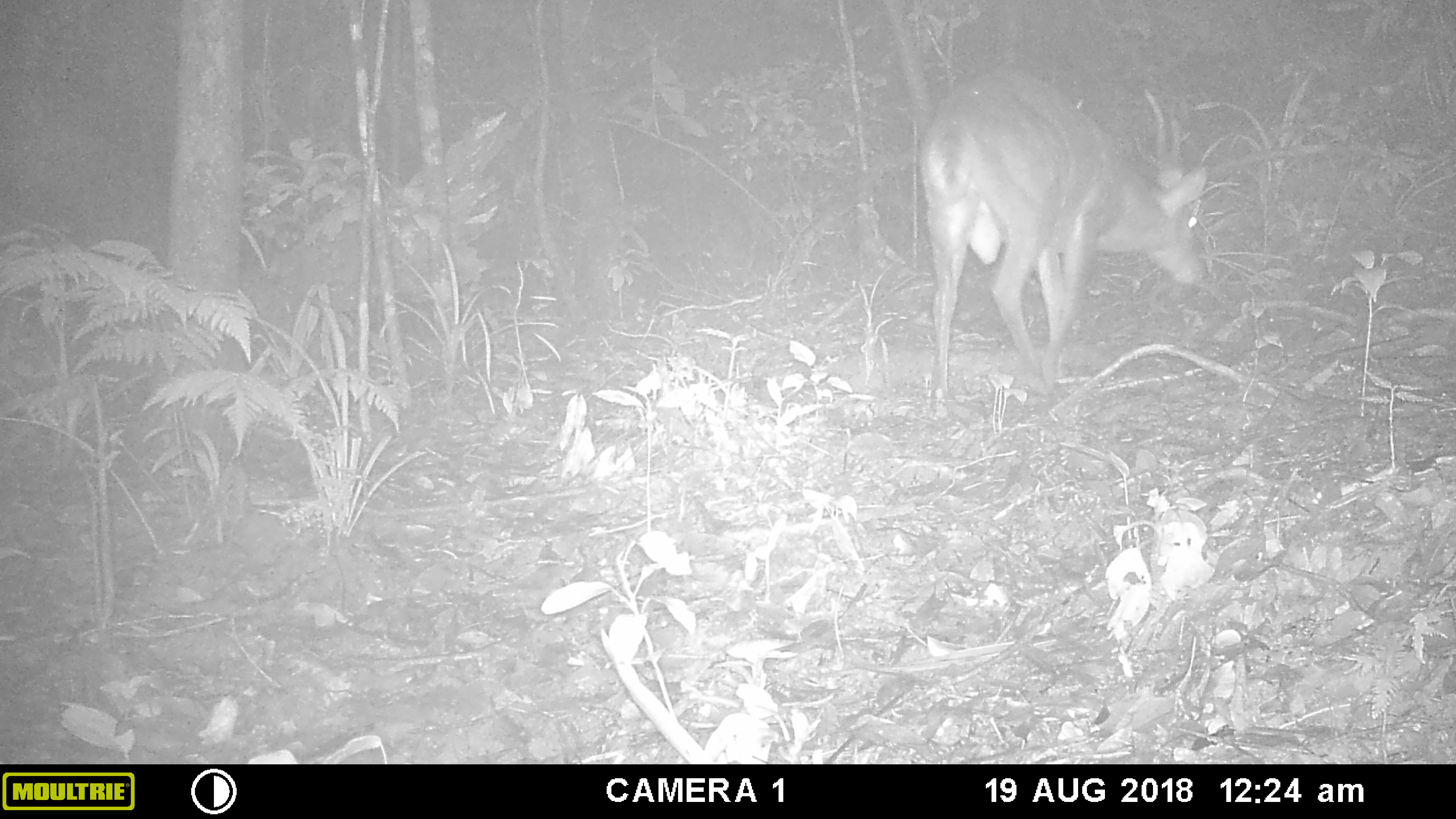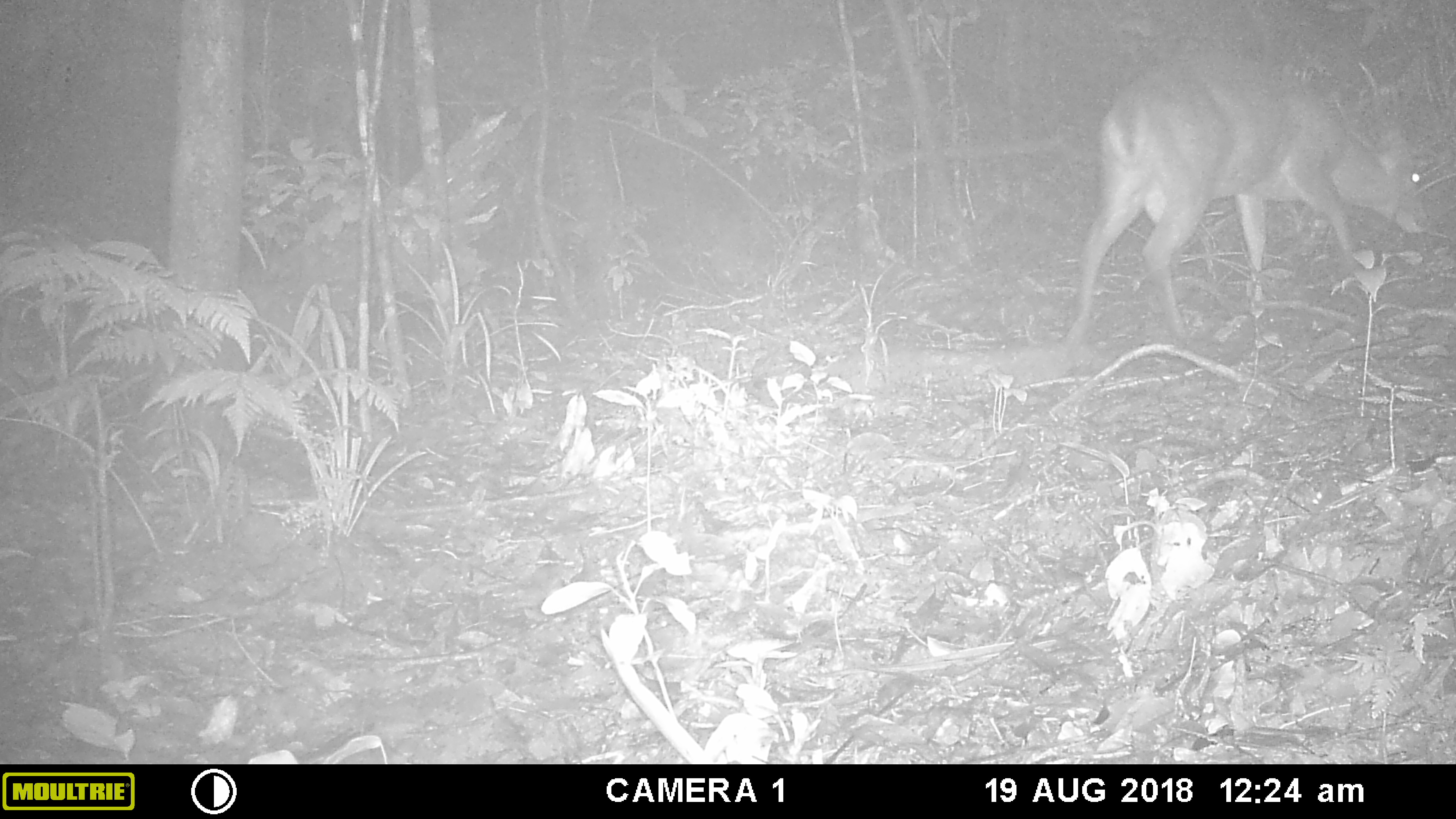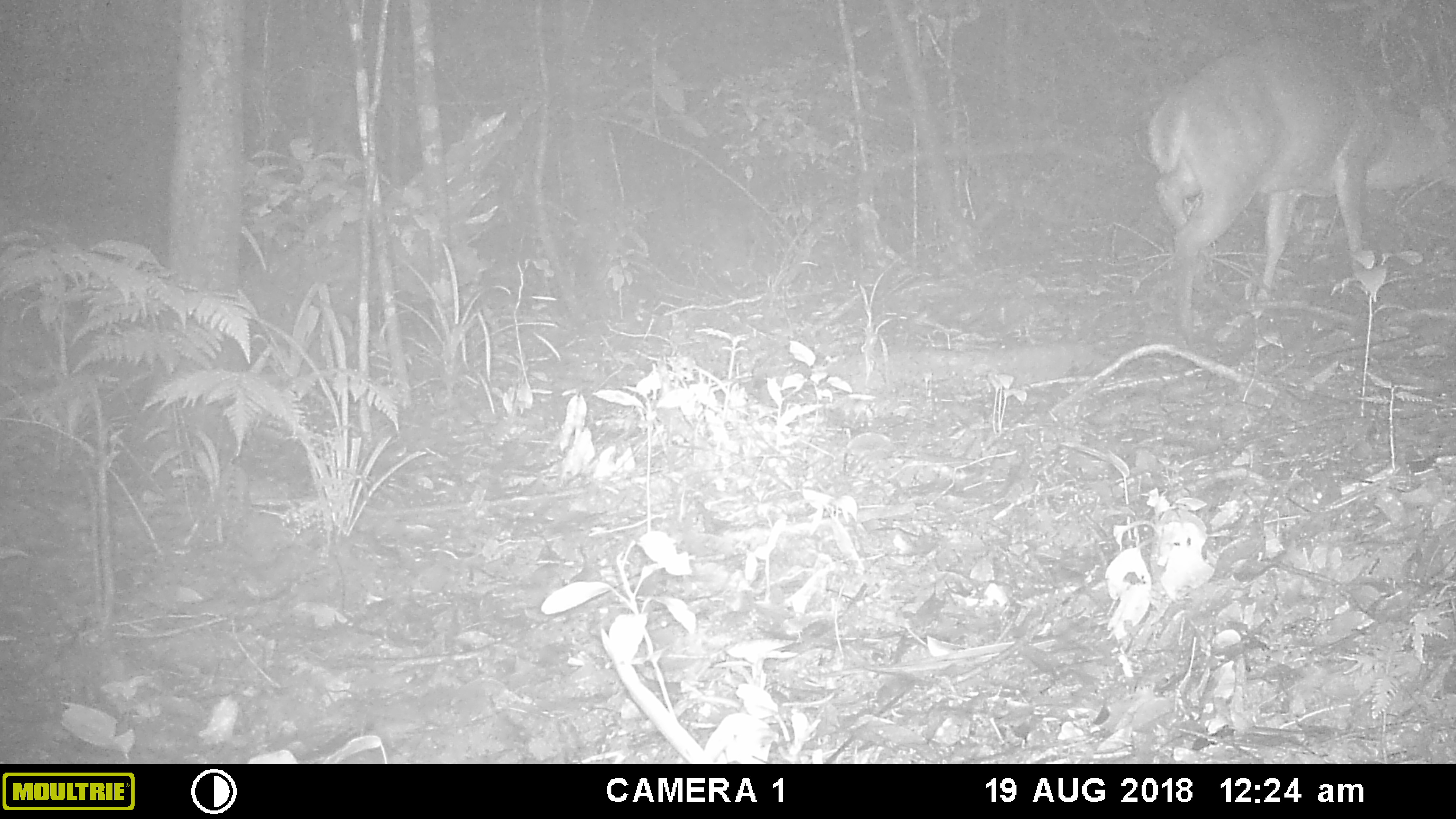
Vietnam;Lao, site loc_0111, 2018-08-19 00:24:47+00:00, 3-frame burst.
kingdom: Animalia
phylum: Chordata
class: Mammalia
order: Artiodactyla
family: Cervidae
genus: Muntiacus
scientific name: Muntiacus vuquangensis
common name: large-antlered muntjac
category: large antlered muntjac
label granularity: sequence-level